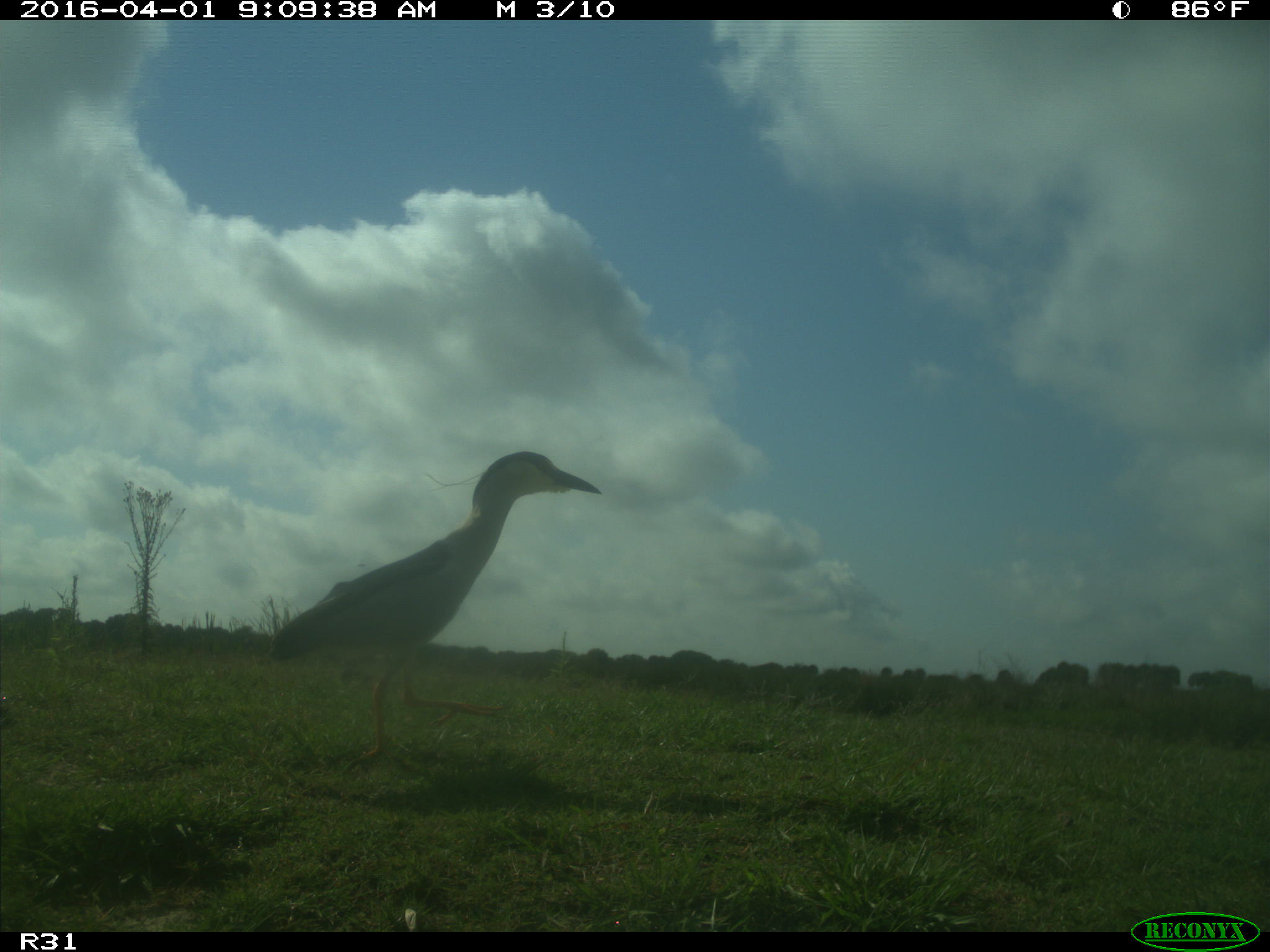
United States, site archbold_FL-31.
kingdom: Animalia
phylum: Chordata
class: Aves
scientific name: Aves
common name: birds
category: unidentified bird